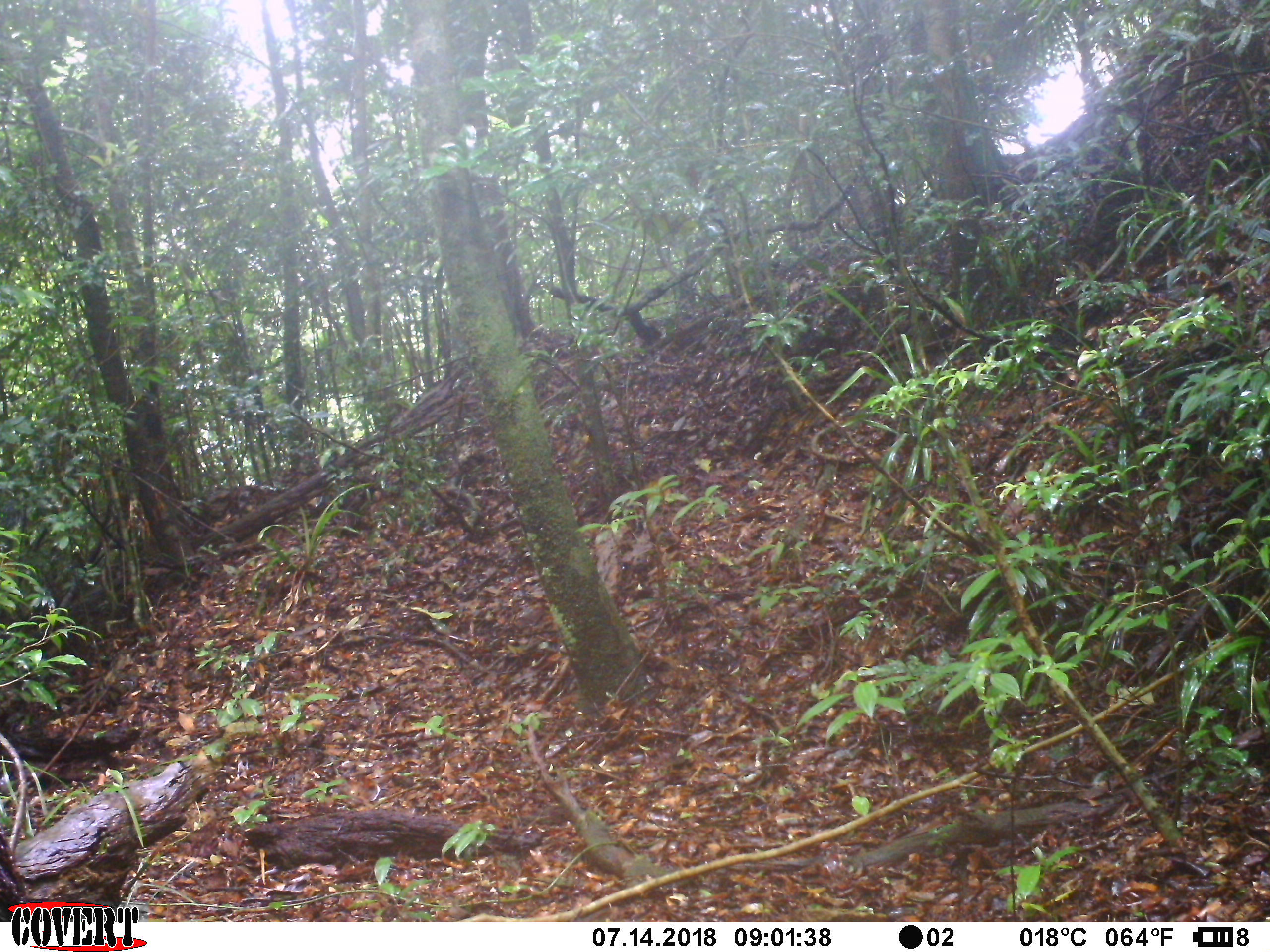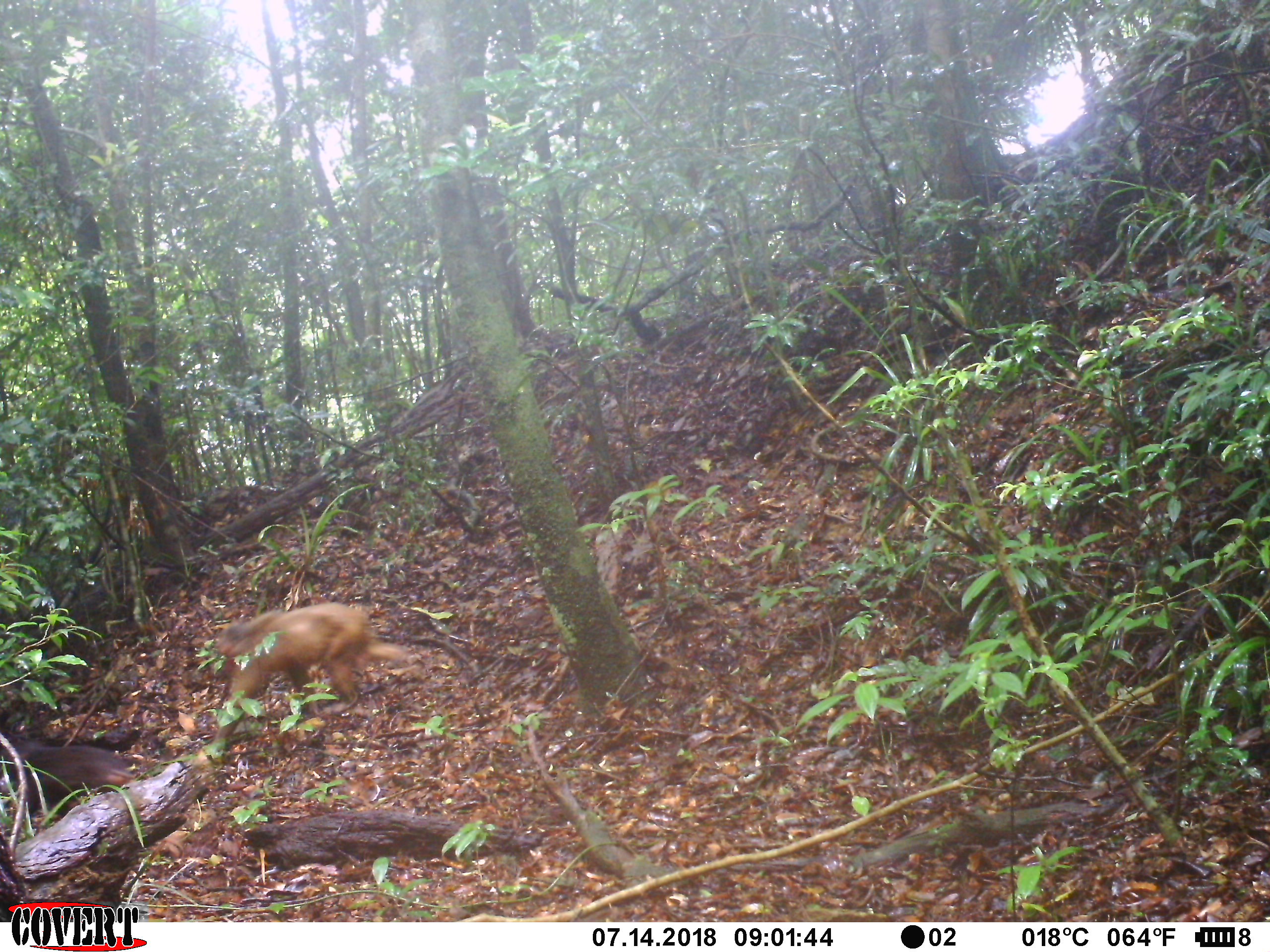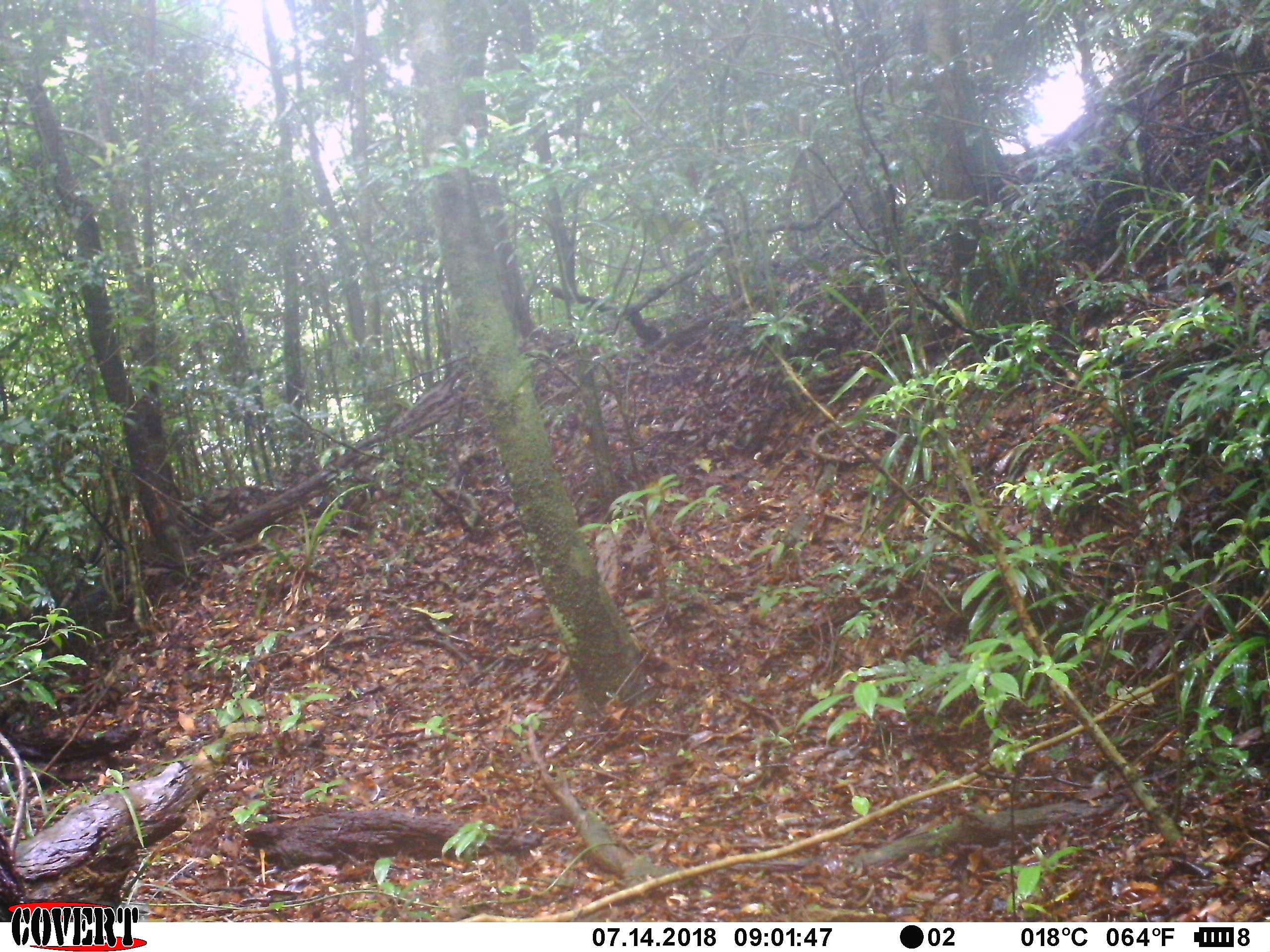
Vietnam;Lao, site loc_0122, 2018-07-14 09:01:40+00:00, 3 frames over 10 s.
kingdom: Animalia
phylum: Chordata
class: Mammalia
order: Primates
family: Cercopithecidae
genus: Macaca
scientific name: Macaca arctoides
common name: stump-tailed macaque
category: stump tailed macaque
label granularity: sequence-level